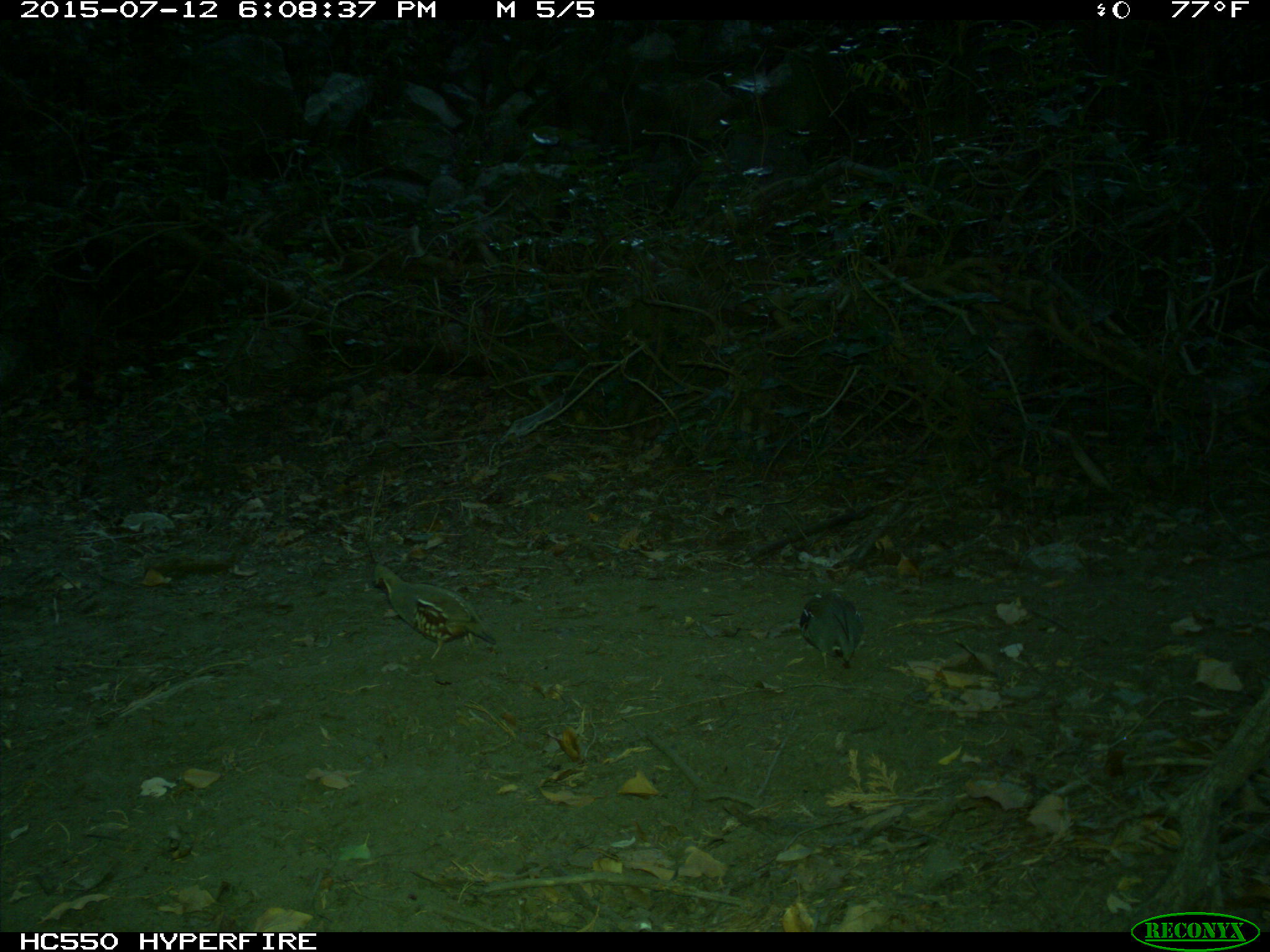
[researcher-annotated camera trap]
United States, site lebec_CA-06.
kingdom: Animalia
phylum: Chordata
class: Aves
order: Galliformes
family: Odontophoridae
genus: Callipepla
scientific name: Callipepla californica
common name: california quail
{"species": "Callipepla californica (california quail)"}